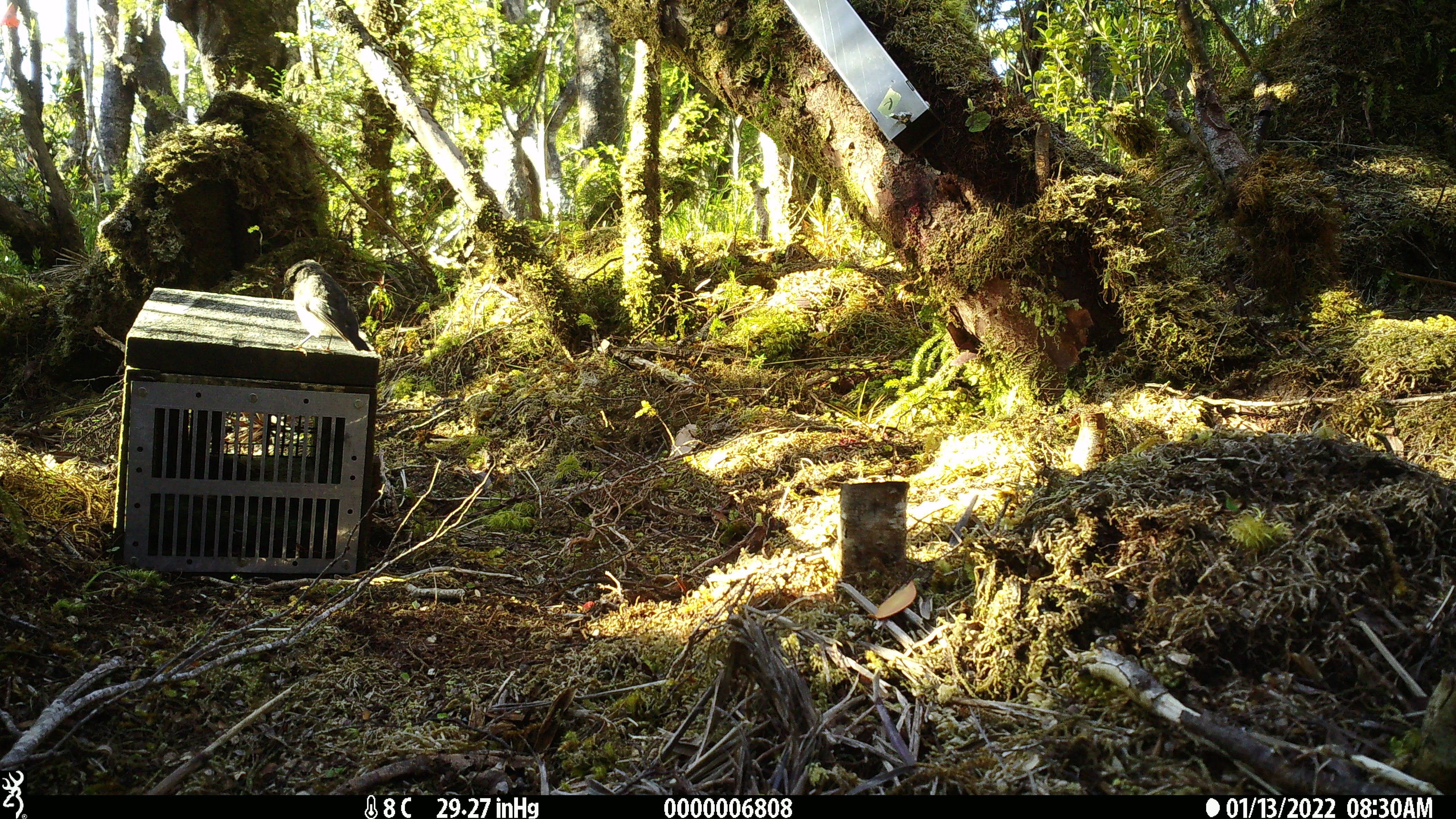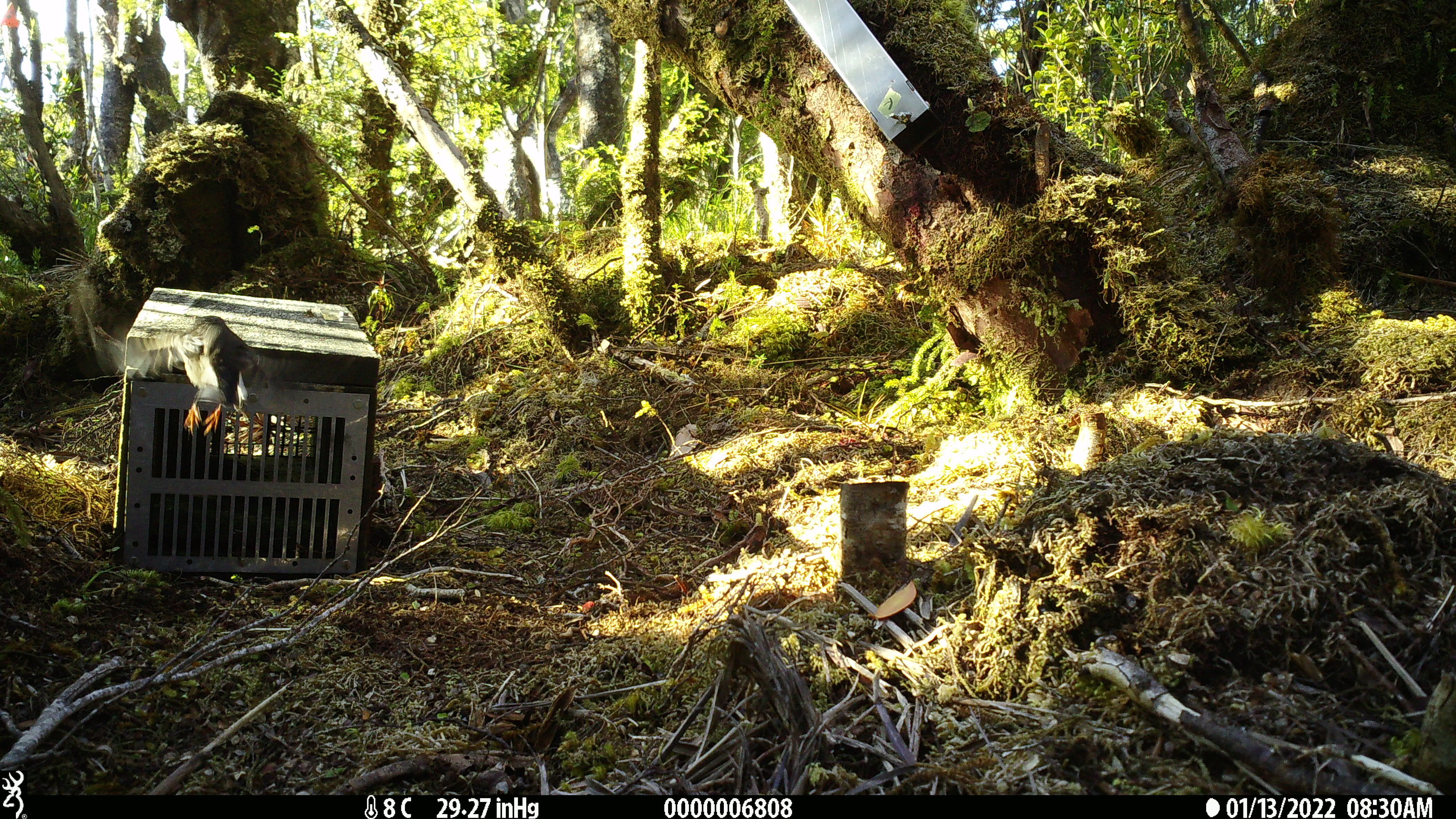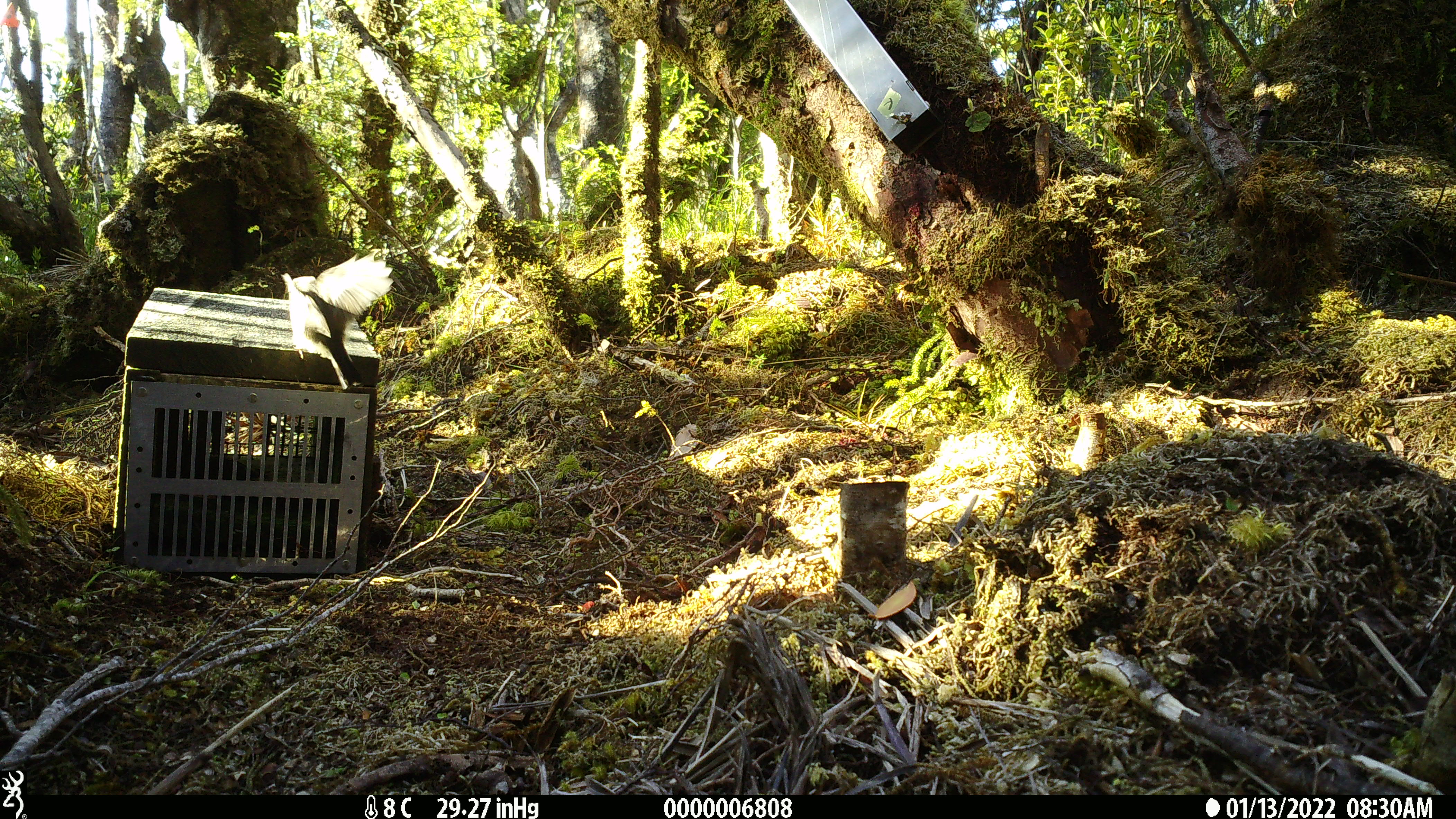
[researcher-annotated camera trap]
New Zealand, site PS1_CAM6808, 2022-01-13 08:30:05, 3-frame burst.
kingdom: Animalia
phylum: Chordata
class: Aves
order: Passeriformes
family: Petroicidae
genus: Petroica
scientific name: Petroica macrocephala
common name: tomtit